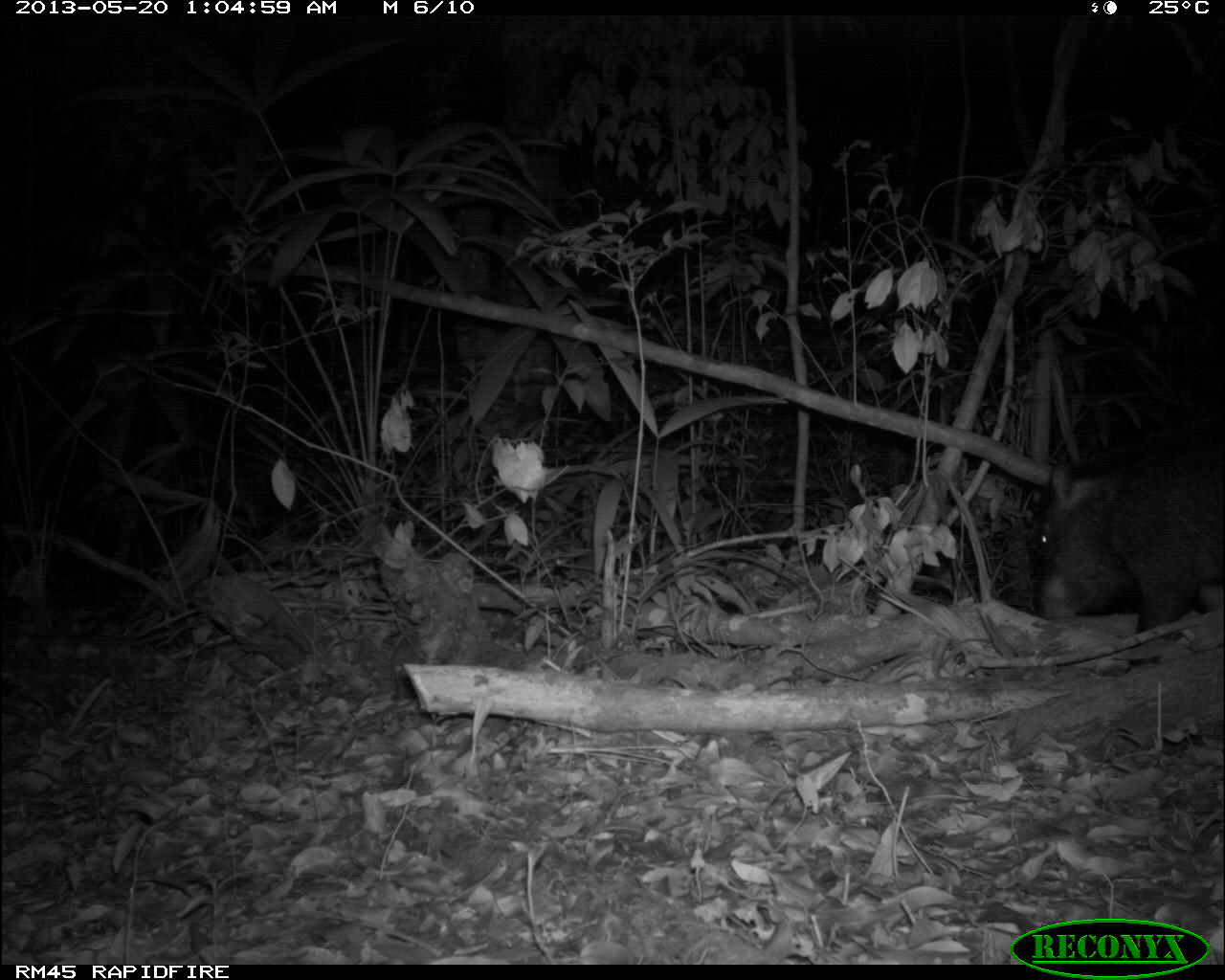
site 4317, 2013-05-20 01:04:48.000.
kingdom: Animalia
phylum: Chordata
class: Mammalia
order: Artiodactyla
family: Tayassuidae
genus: Tayassu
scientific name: Tayassu pecari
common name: white-lipped peccary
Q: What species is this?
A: Tayassu pecari (white-lipped peccary).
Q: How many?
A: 5.